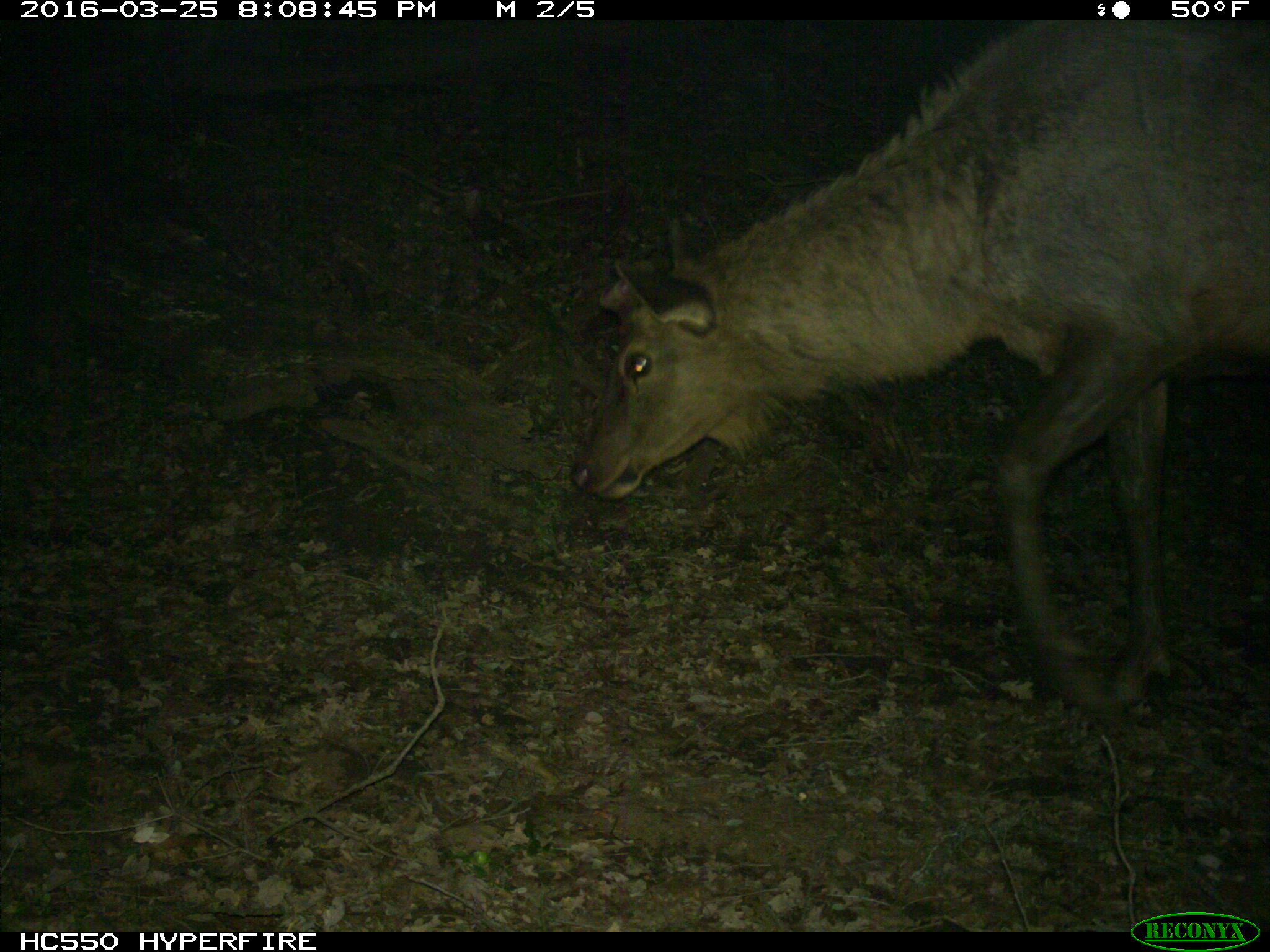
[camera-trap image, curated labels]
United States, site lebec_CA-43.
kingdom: Animalia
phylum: Chordata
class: Mammalia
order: Artiodactyla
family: Cervidae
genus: Cervus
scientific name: Cervus canadensis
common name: elk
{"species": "Cervus canadensis (elk)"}